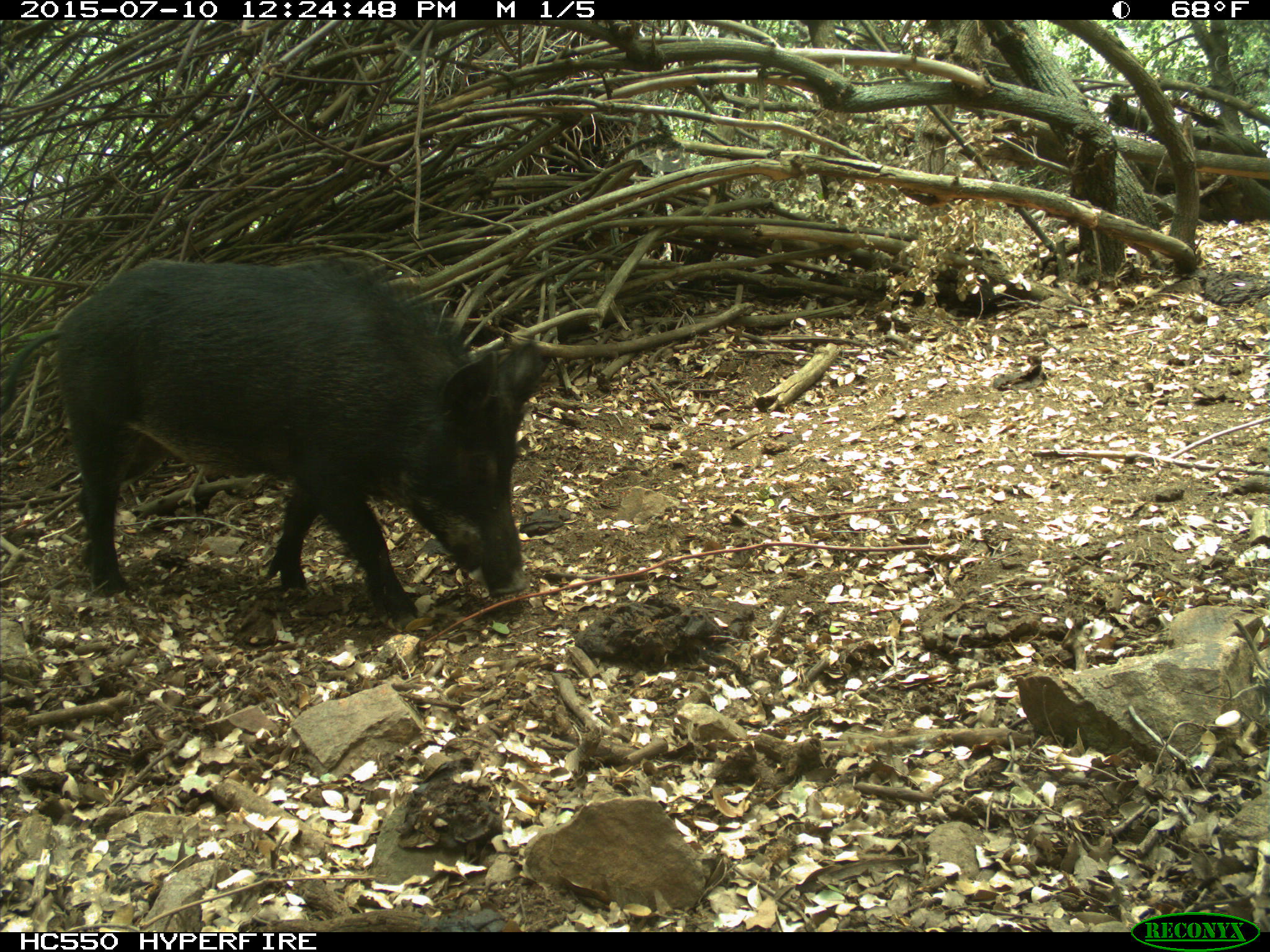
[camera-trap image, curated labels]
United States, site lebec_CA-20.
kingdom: Animalia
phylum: Chordata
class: Mammalia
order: Artiodactyla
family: Suidae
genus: Sus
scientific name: Sus scrofa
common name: wild boar